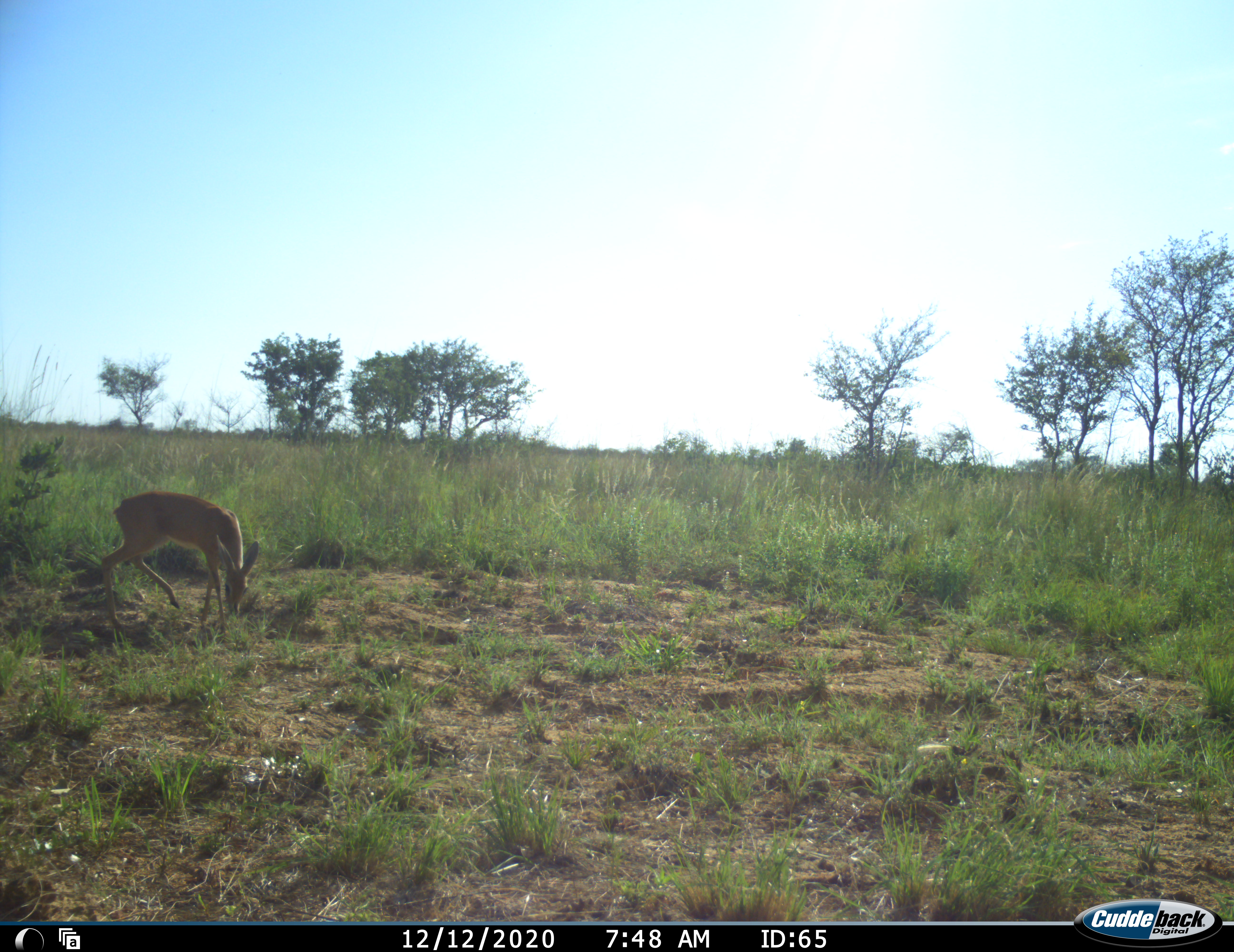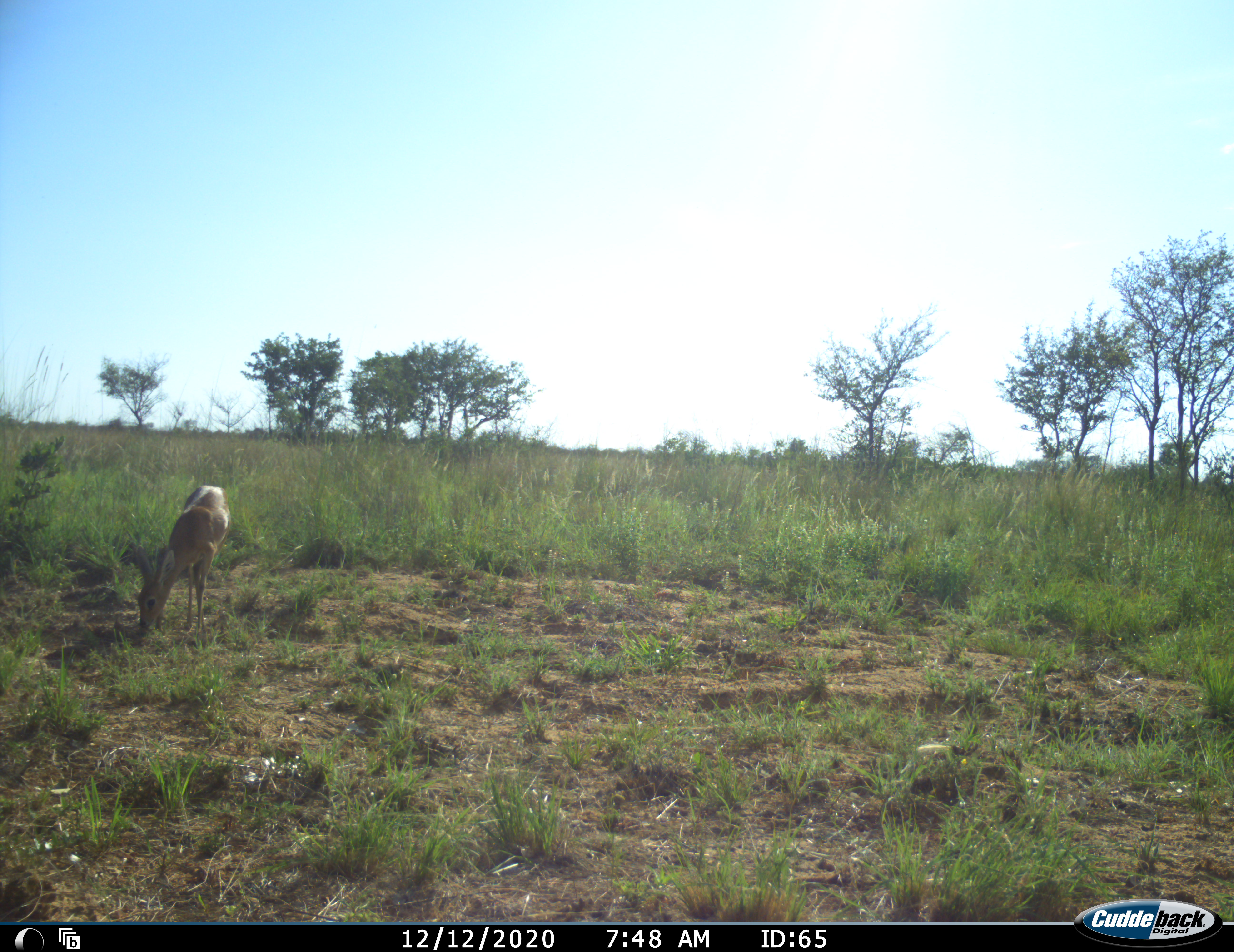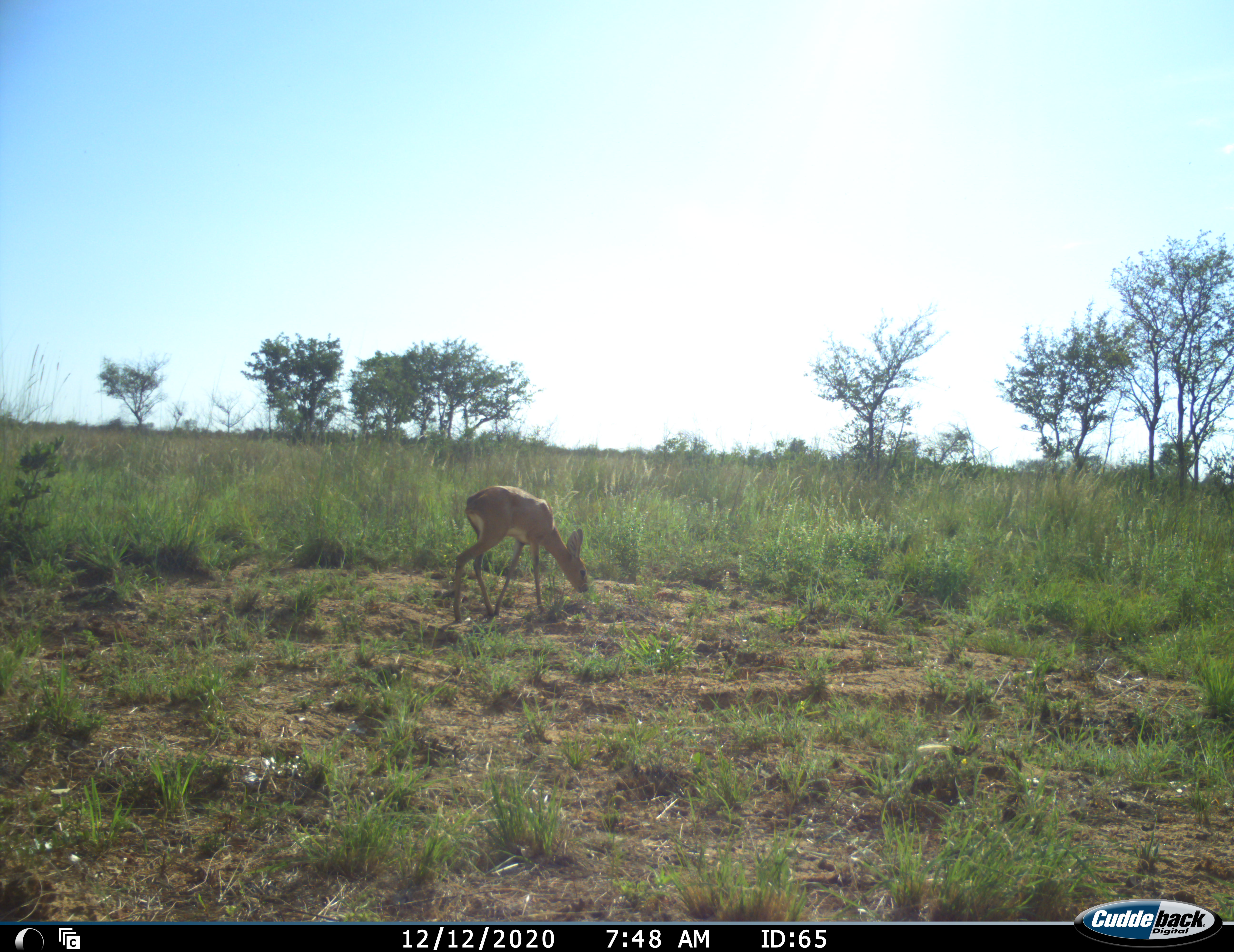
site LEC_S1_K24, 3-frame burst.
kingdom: Animalia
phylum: Chordata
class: Mammalia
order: Artiodactyla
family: Bovidae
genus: Raphicerus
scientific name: Raphicerus campestris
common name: steenbok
Steenbok (Raphicerus campestris), count 1. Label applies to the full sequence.